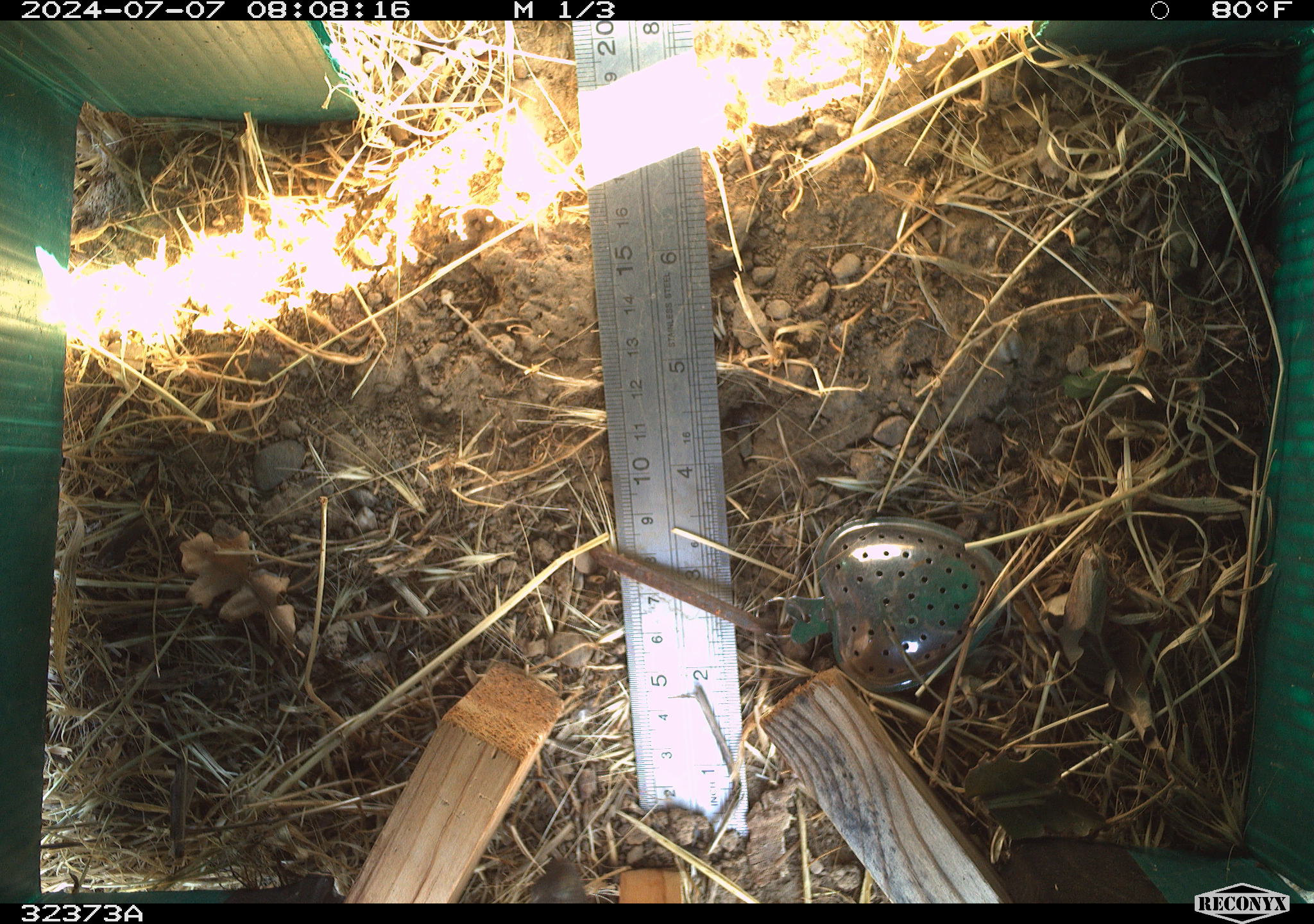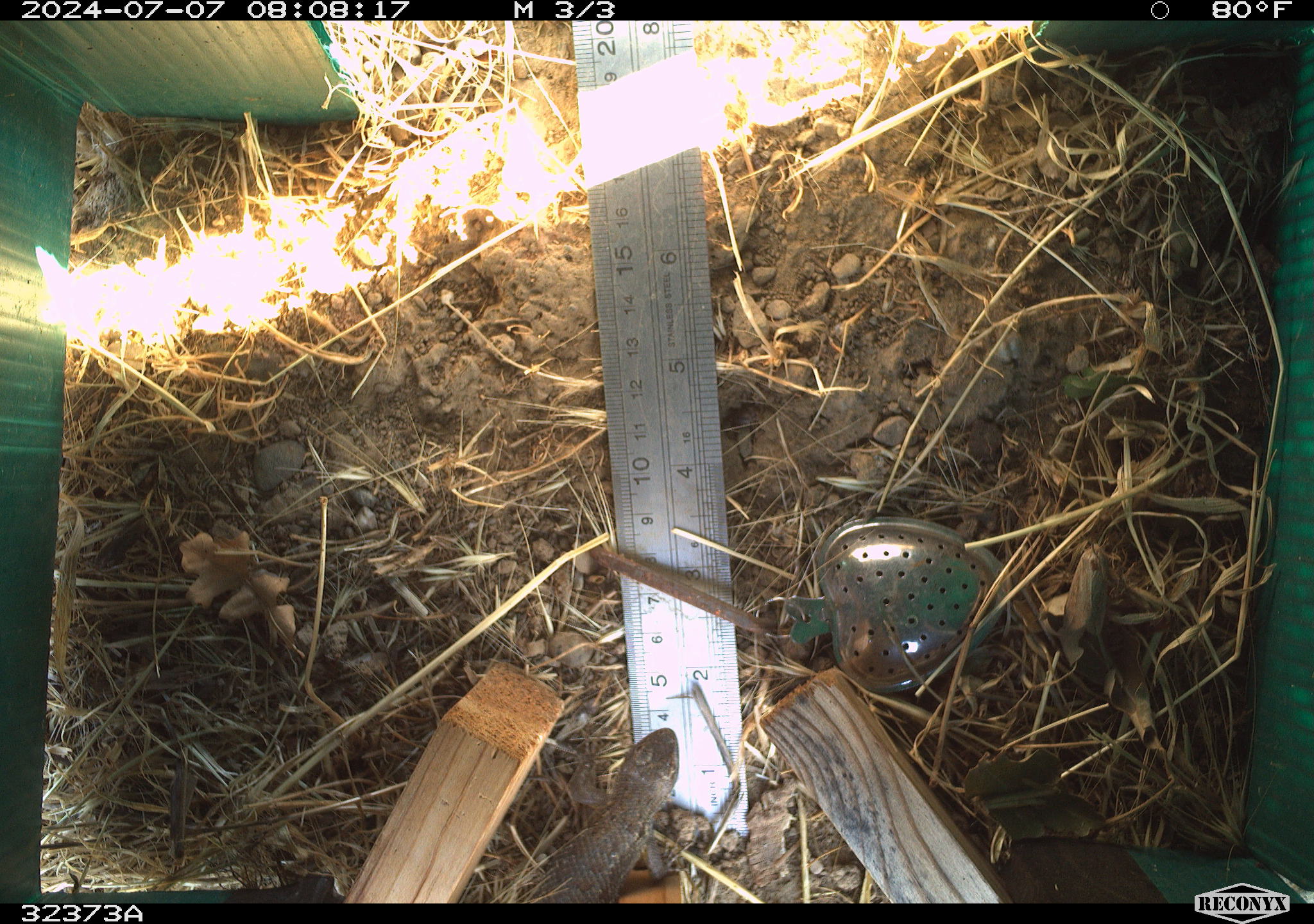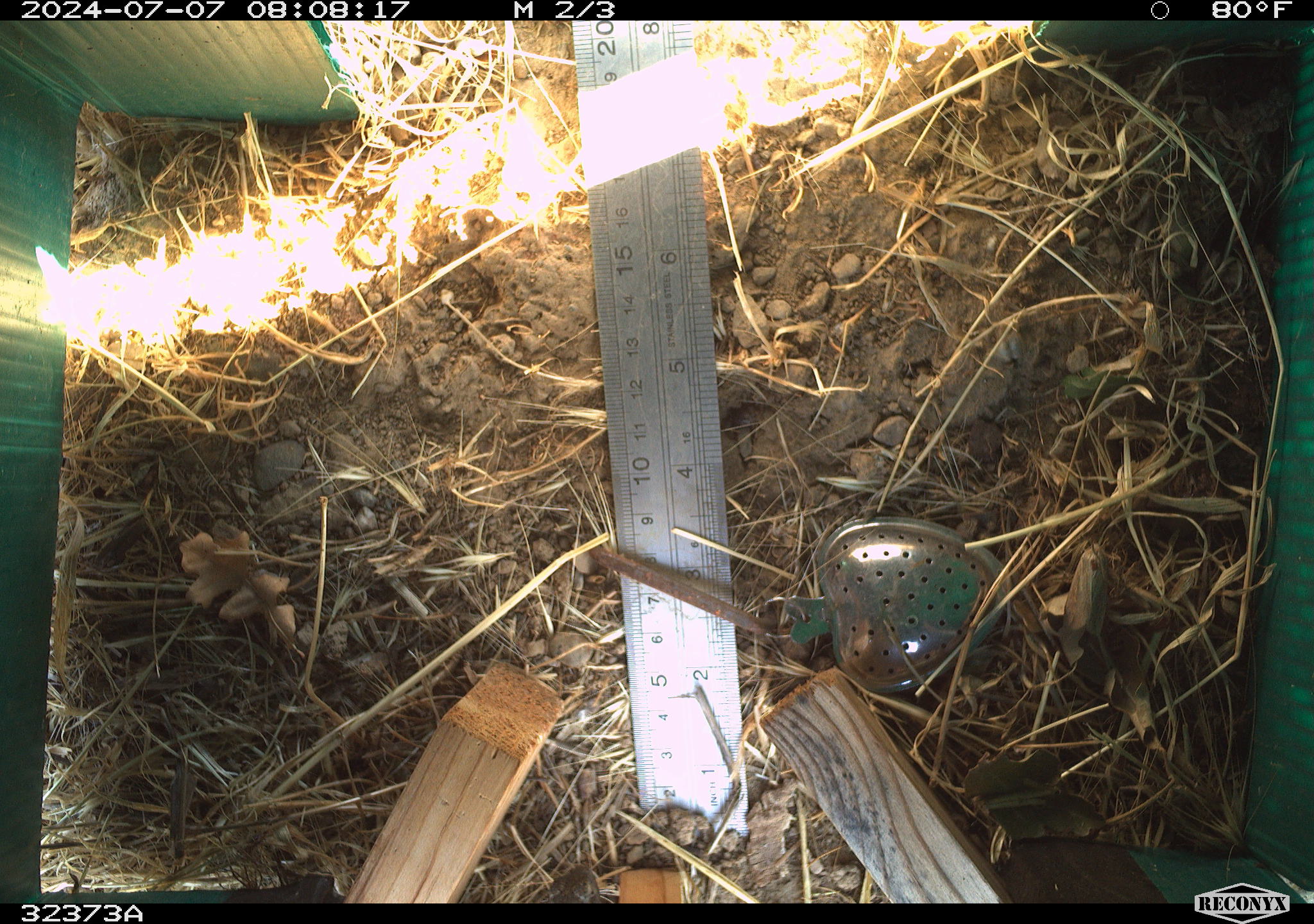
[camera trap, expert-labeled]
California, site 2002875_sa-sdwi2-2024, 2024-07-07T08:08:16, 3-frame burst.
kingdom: Animalia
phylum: Chordata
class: Reptilia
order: Squamata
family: Phrynosomatidae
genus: Sceloporus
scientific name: Sceloporus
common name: spiny lizards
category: sceloporus species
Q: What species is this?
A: Sceloporus species (spiny lizards) (Sceloporus).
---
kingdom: Animalia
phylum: Chordata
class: Reptilia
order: Squamata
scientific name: Squamata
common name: lizards and snakes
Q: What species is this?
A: Lizards and snakes (Squamata).